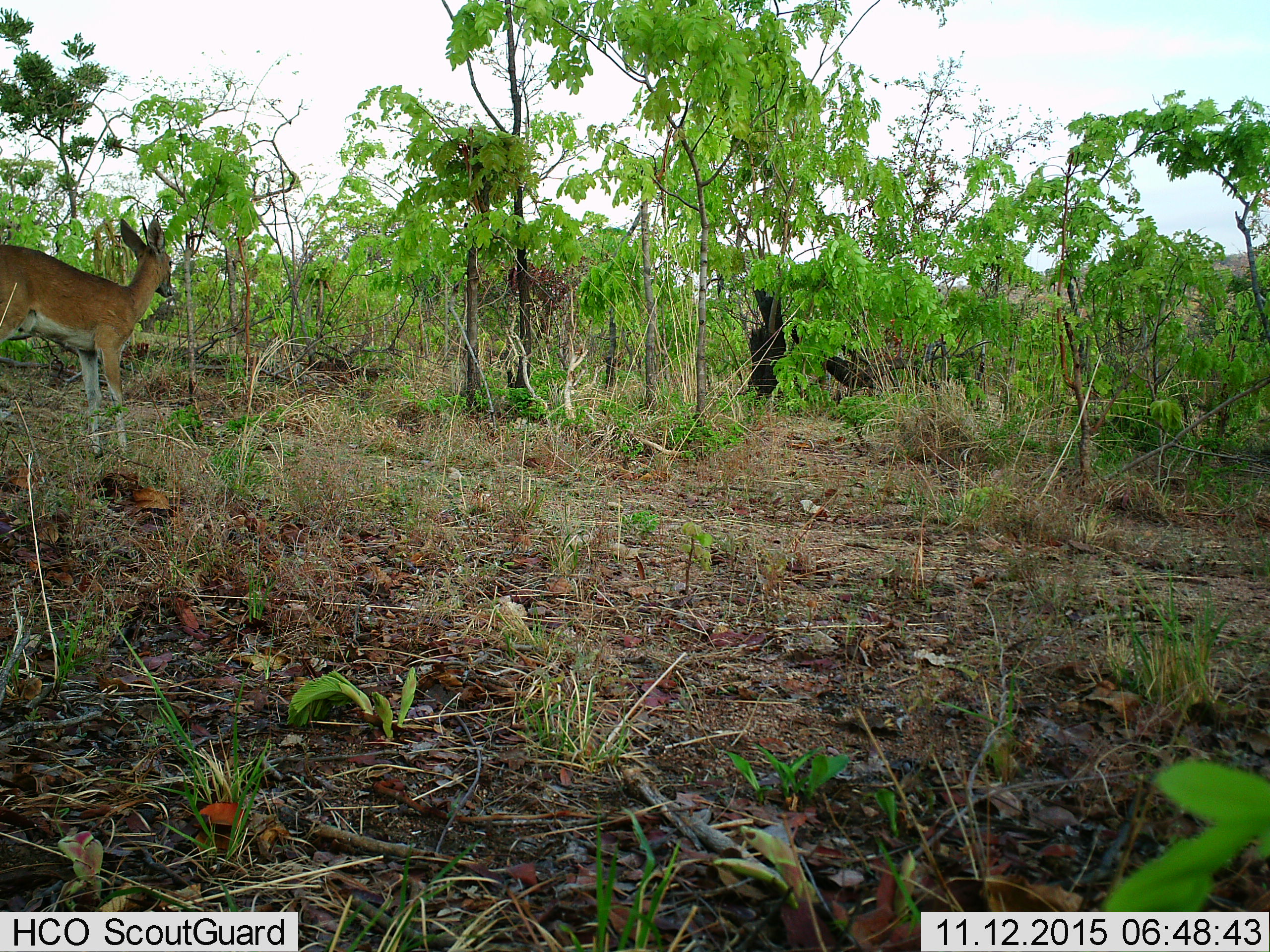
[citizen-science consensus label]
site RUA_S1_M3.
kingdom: Animalia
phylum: Chordata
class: Mammalia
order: Artiodactyla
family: Bovidae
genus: Sylvicapra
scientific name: Sylvicapra grimmia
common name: common duiker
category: duikercommongrey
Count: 1.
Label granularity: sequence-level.